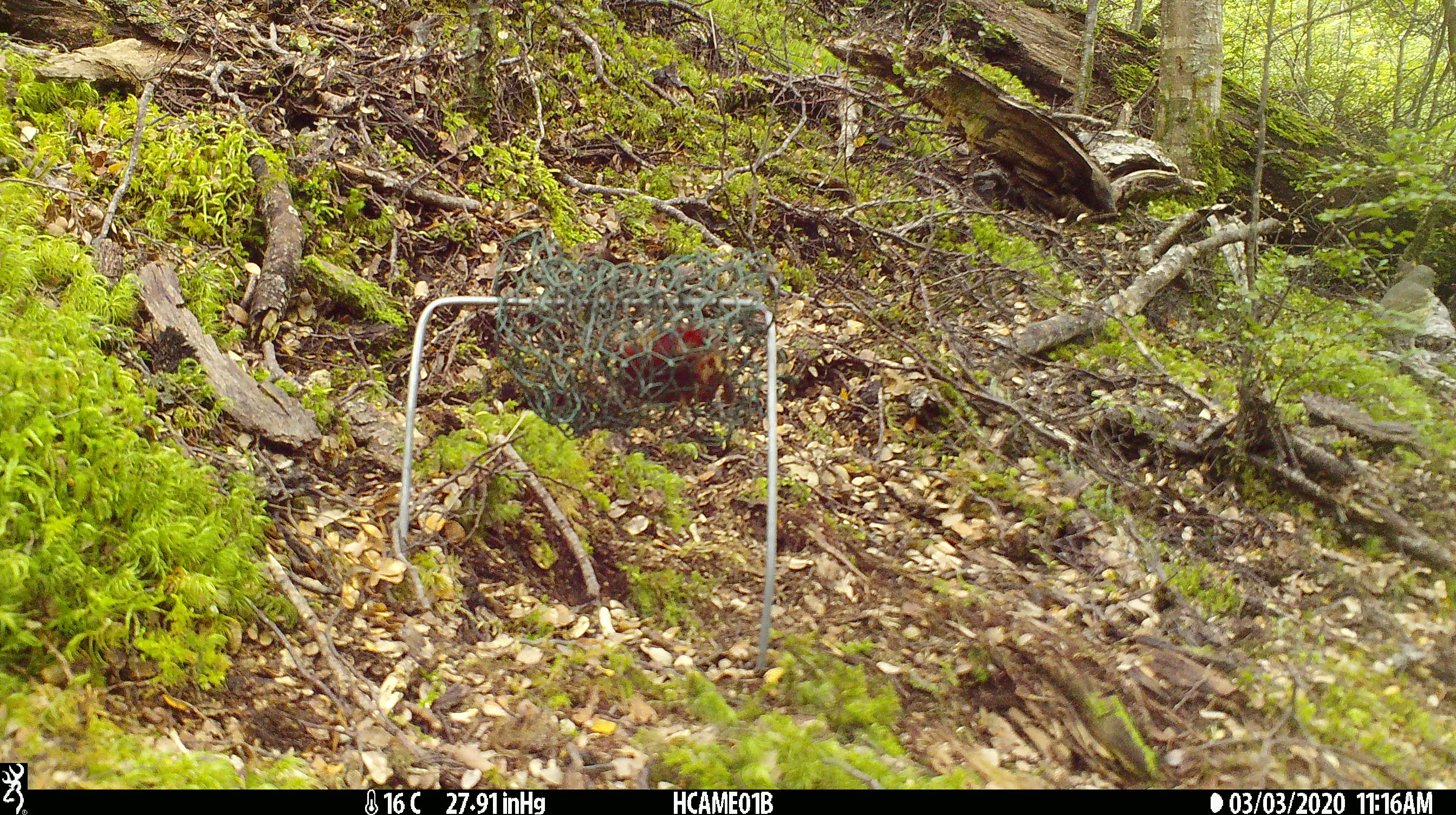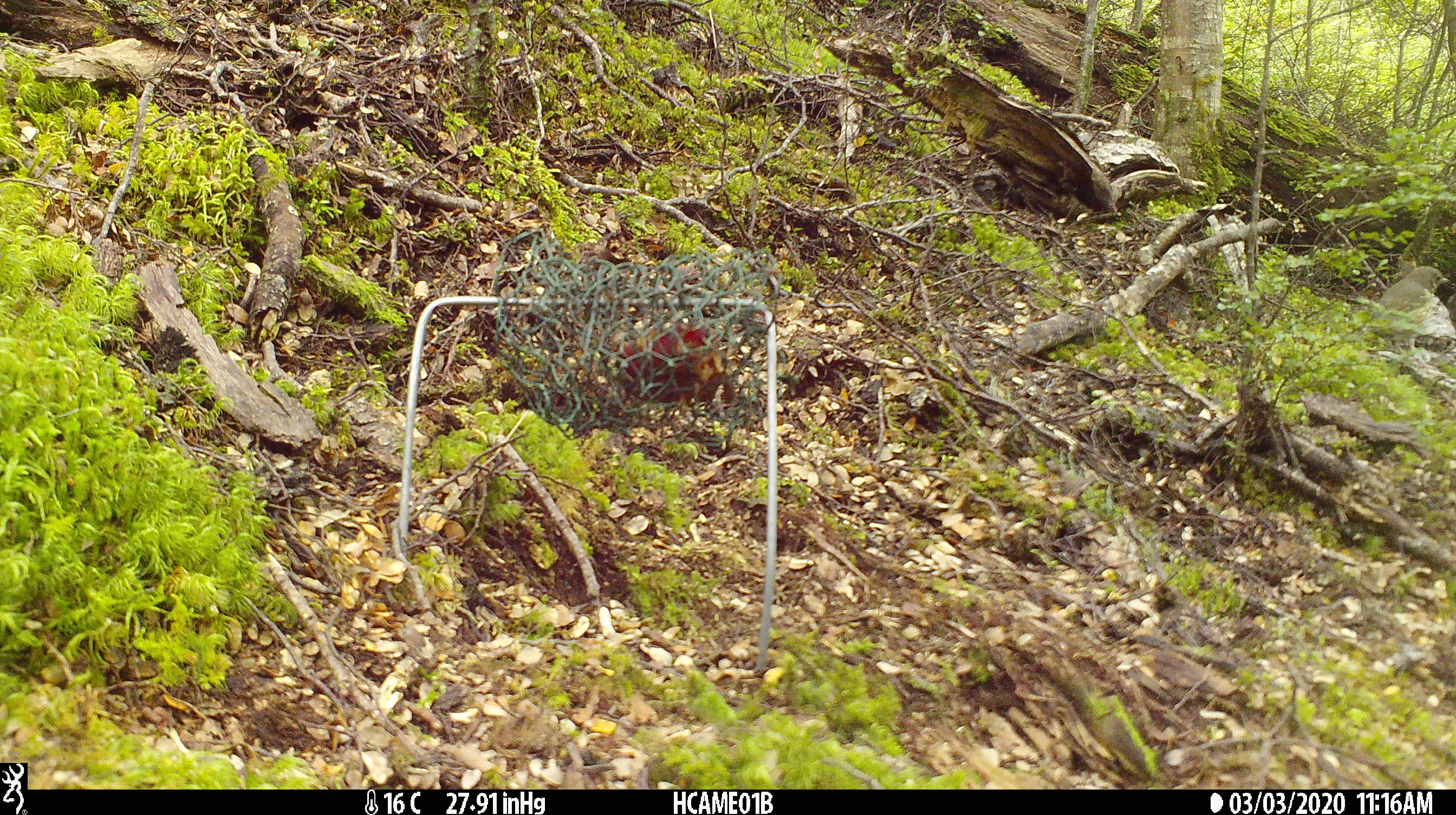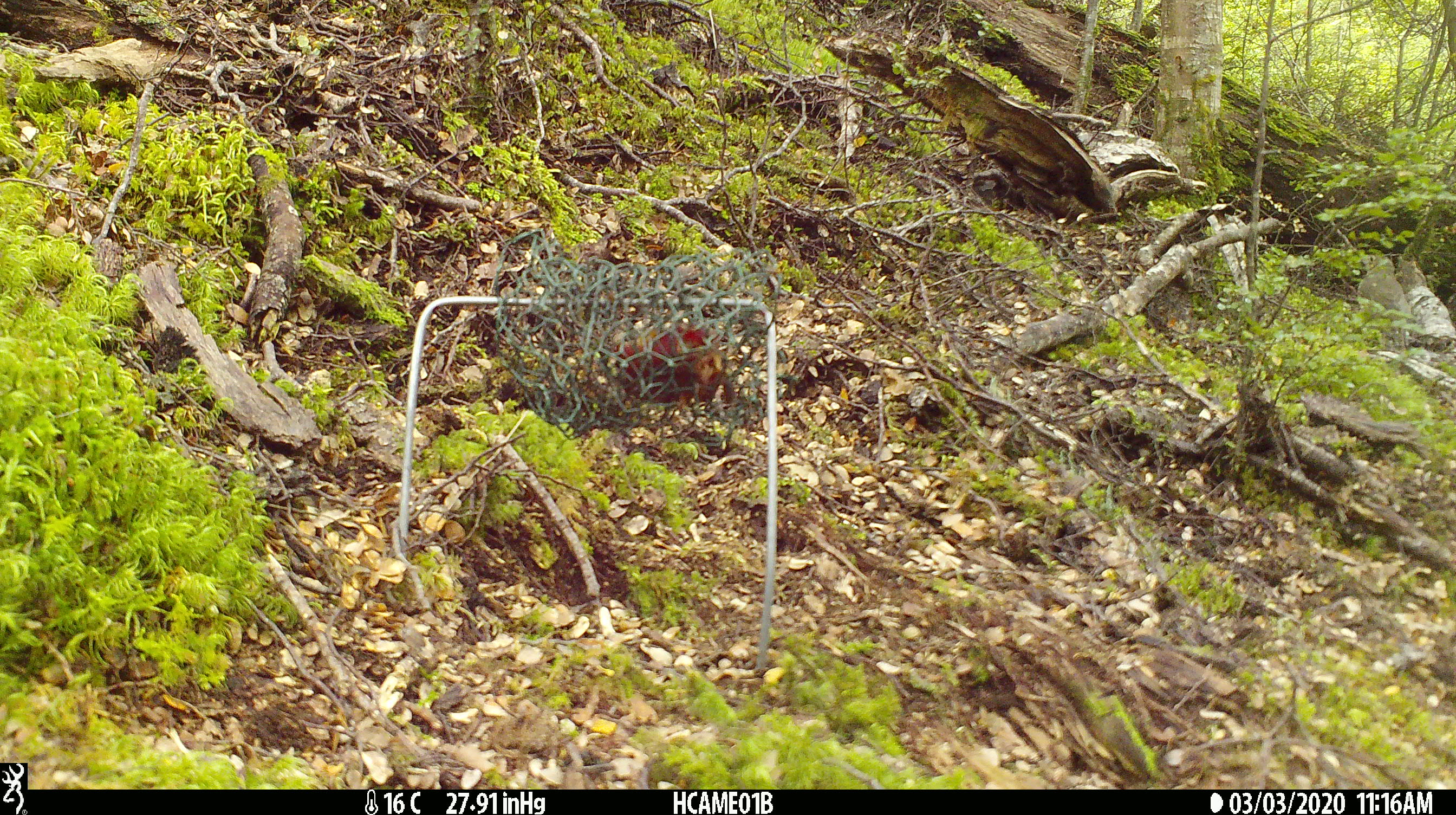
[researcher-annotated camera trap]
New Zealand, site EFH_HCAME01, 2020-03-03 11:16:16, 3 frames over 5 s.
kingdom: Animalia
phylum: Chordata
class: Aves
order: Passeriformes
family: Turdidae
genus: Turdus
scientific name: Turdus philomelos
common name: song thrush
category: thrush